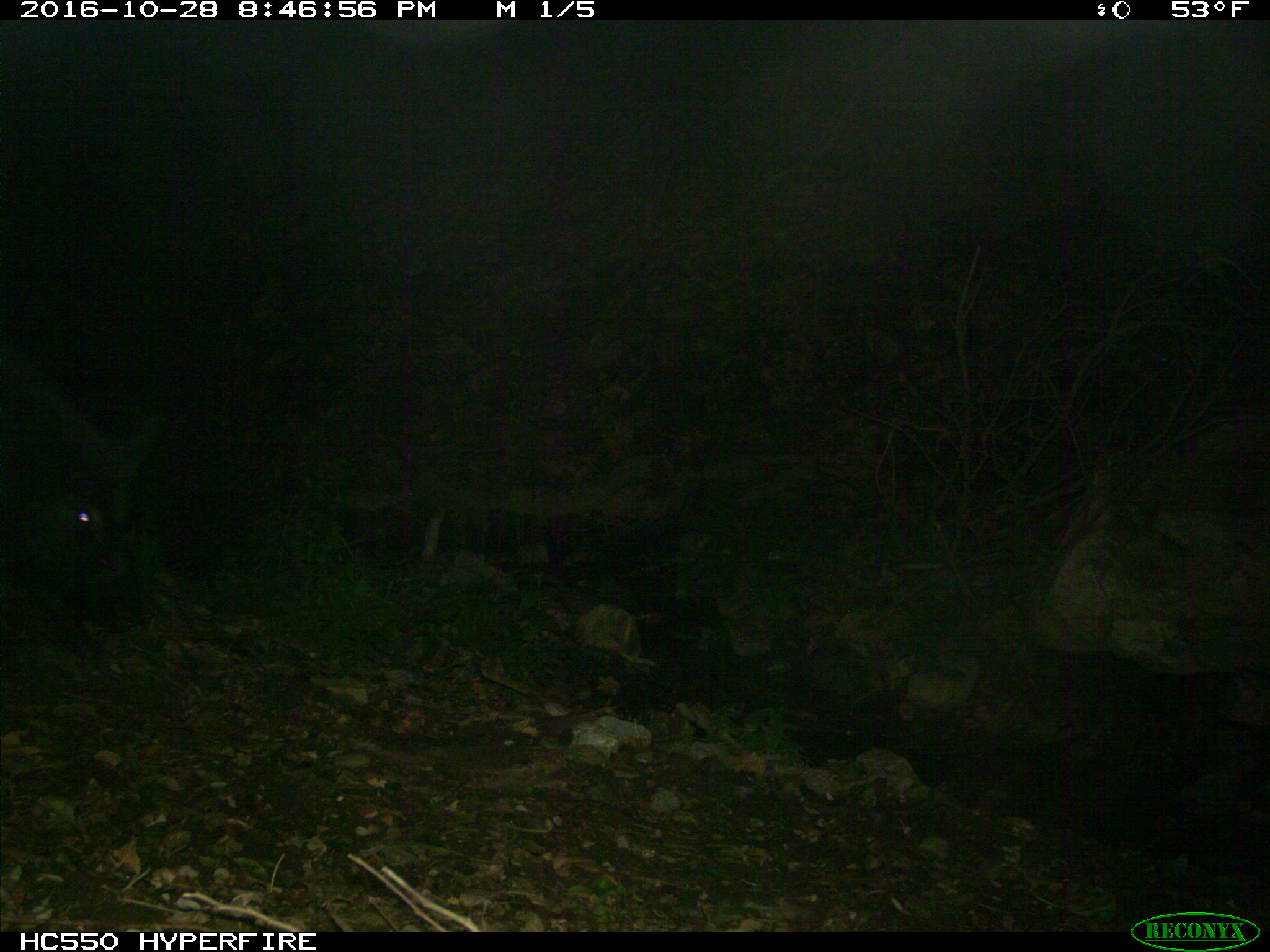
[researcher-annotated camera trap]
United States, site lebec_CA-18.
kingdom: Animalia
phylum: Chordata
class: Mammalia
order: Artiodactyla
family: Suidae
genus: Sus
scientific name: Sus scrofa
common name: wild boar